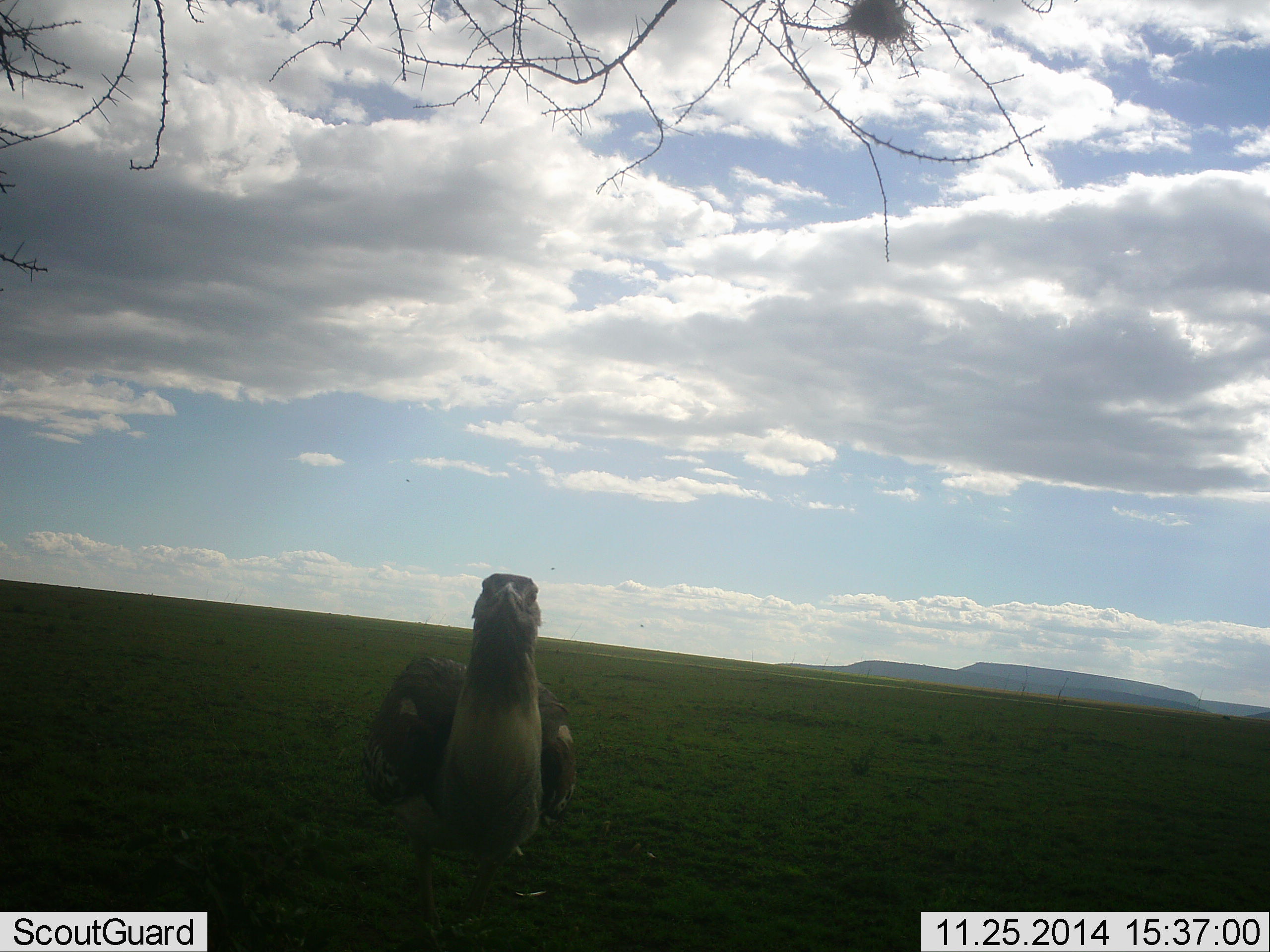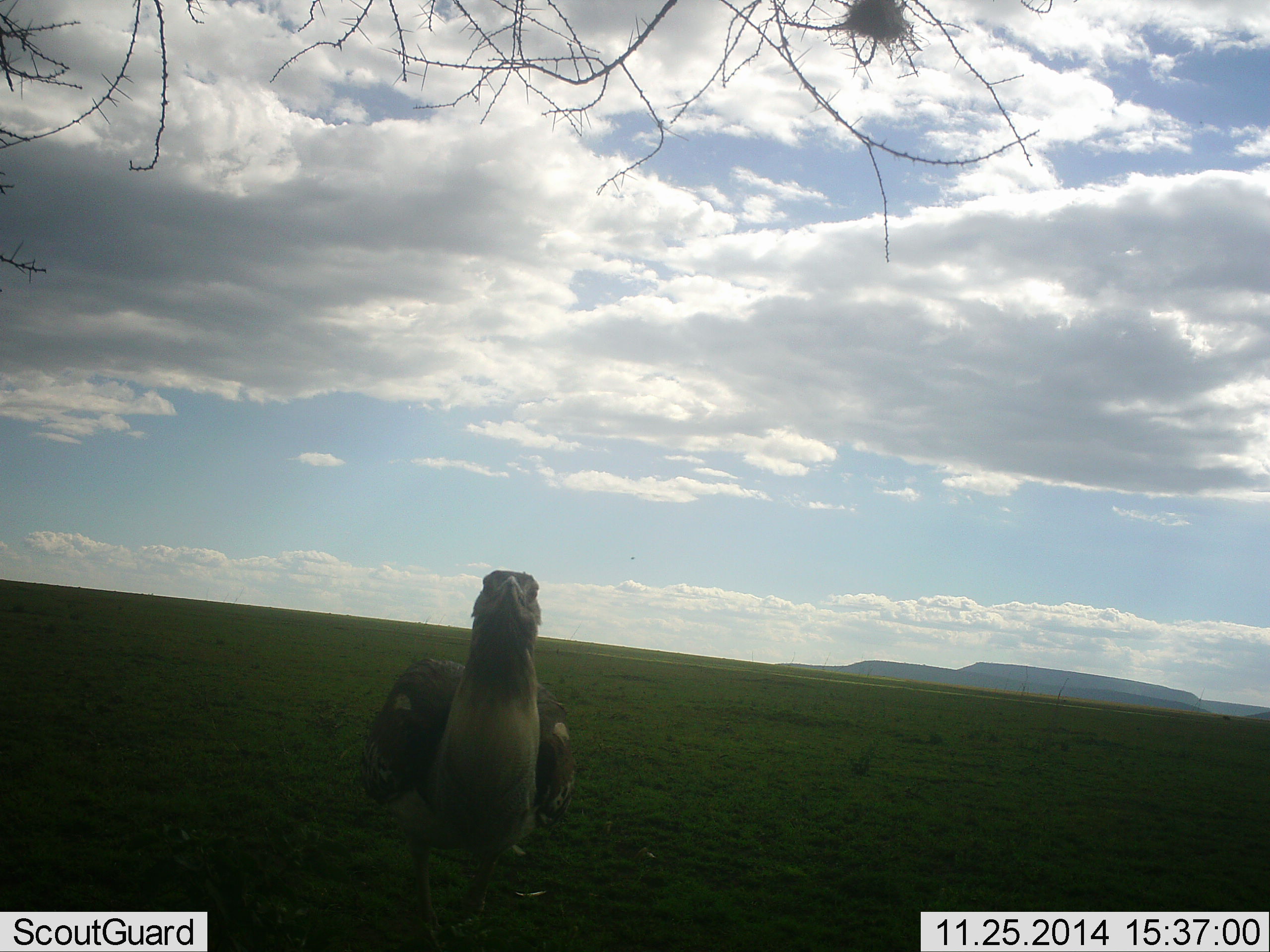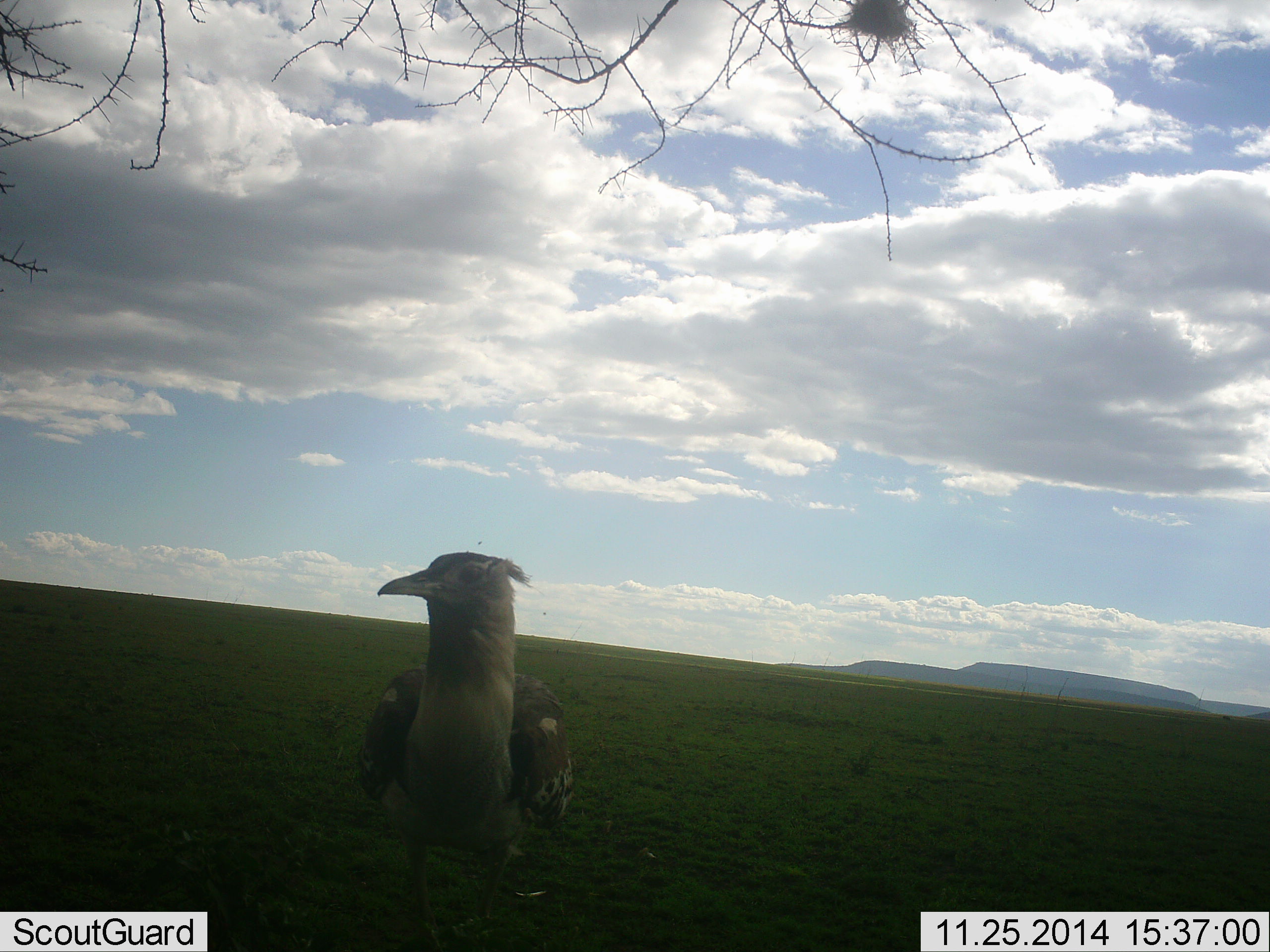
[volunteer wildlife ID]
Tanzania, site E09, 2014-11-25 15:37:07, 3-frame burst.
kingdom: Animalia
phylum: Chordata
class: Aves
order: Otidiformes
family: Otididae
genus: Ardeotis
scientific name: Ardeotis kori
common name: kori bustard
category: koribustard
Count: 1.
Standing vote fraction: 91%.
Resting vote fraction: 0%.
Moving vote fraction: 9%.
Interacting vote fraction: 0%.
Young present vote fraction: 0%.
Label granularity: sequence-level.